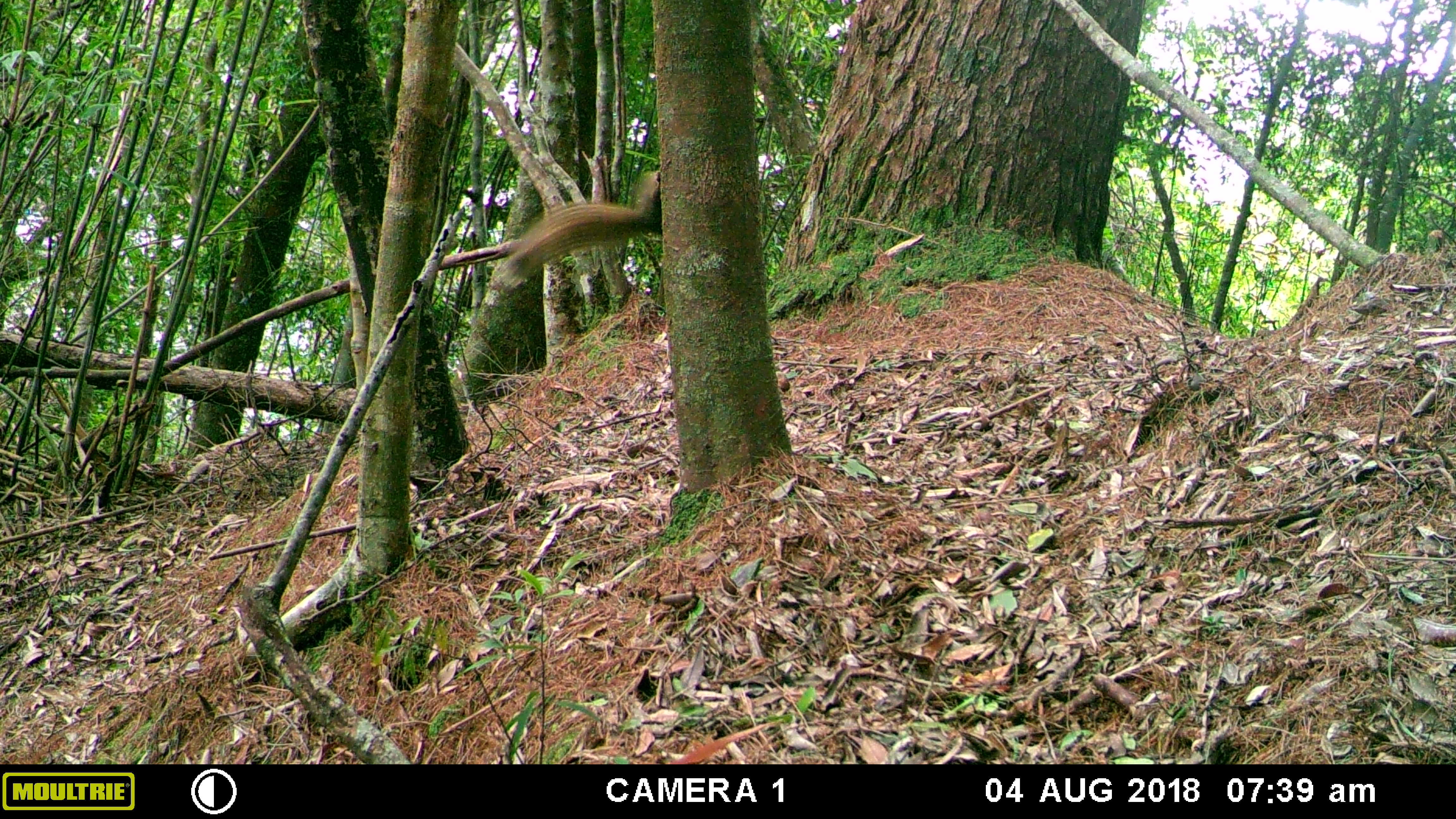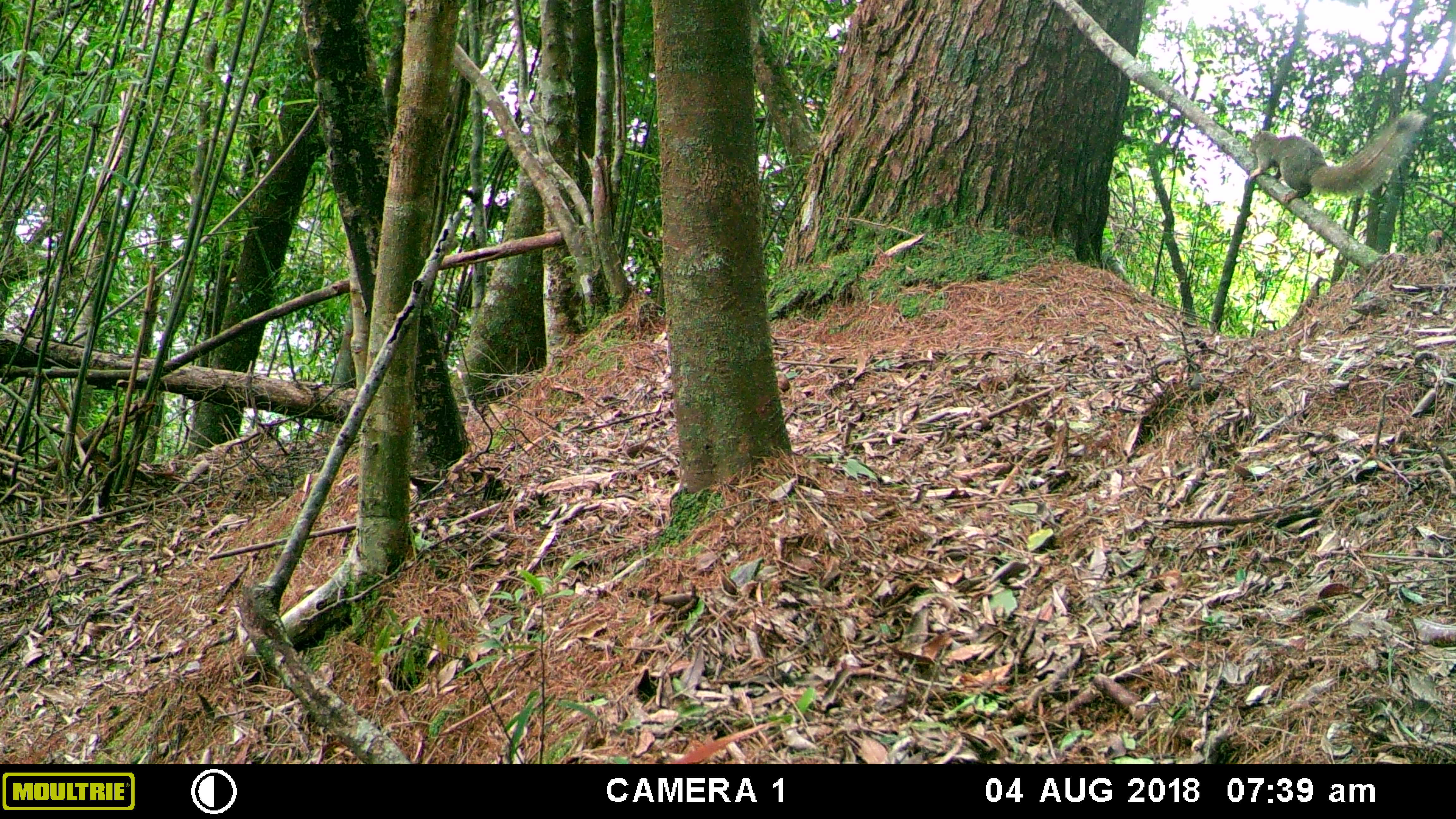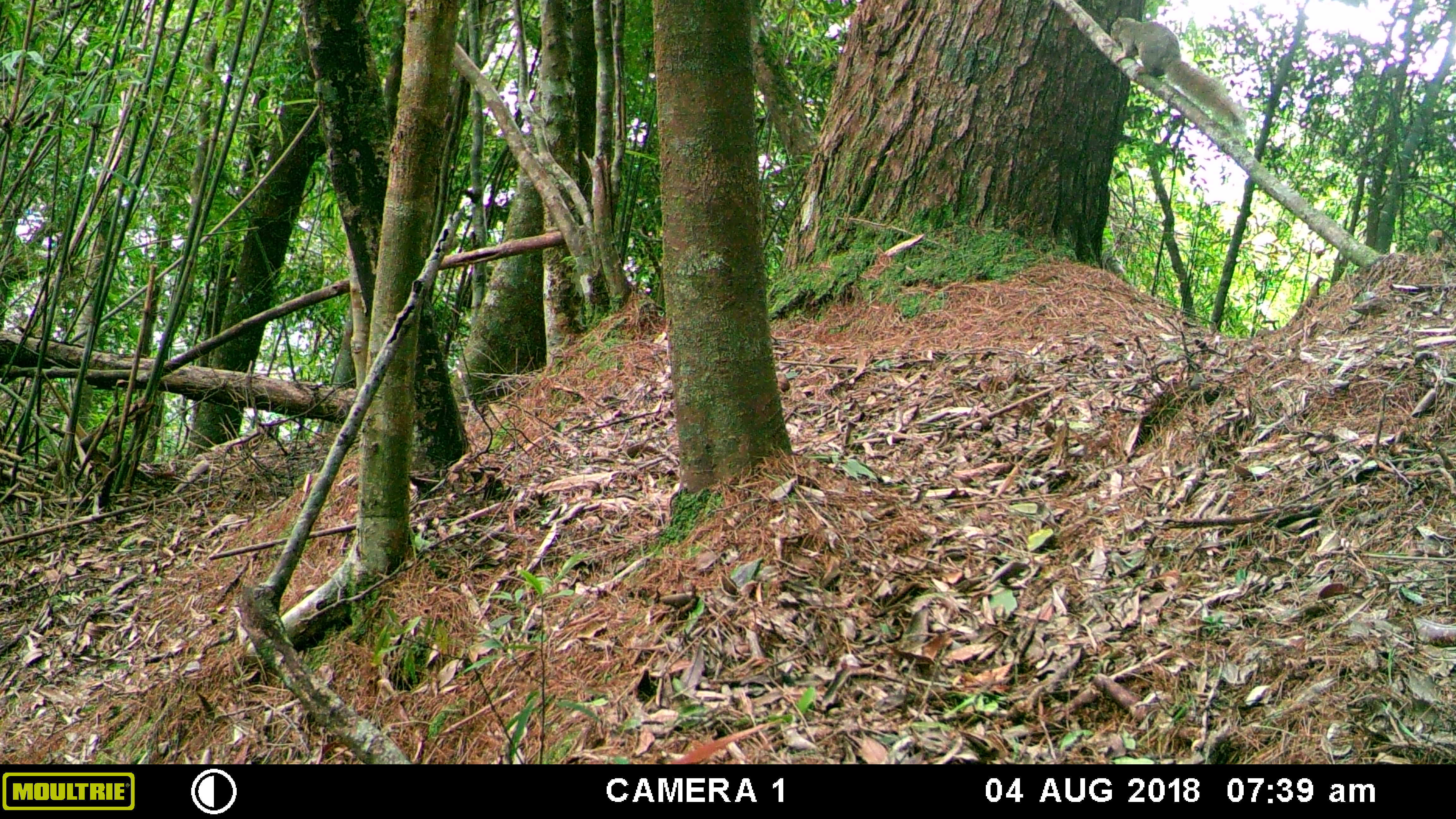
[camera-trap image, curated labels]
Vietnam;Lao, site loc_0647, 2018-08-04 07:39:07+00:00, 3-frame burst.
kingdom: Animalia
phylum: Chordata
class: Mammalia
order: Rodentia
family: Sciuridae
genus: Callosciurus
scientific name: Callosciurus erythraeus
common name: pallas's squirrel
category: pallass squirrel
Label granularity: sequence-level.